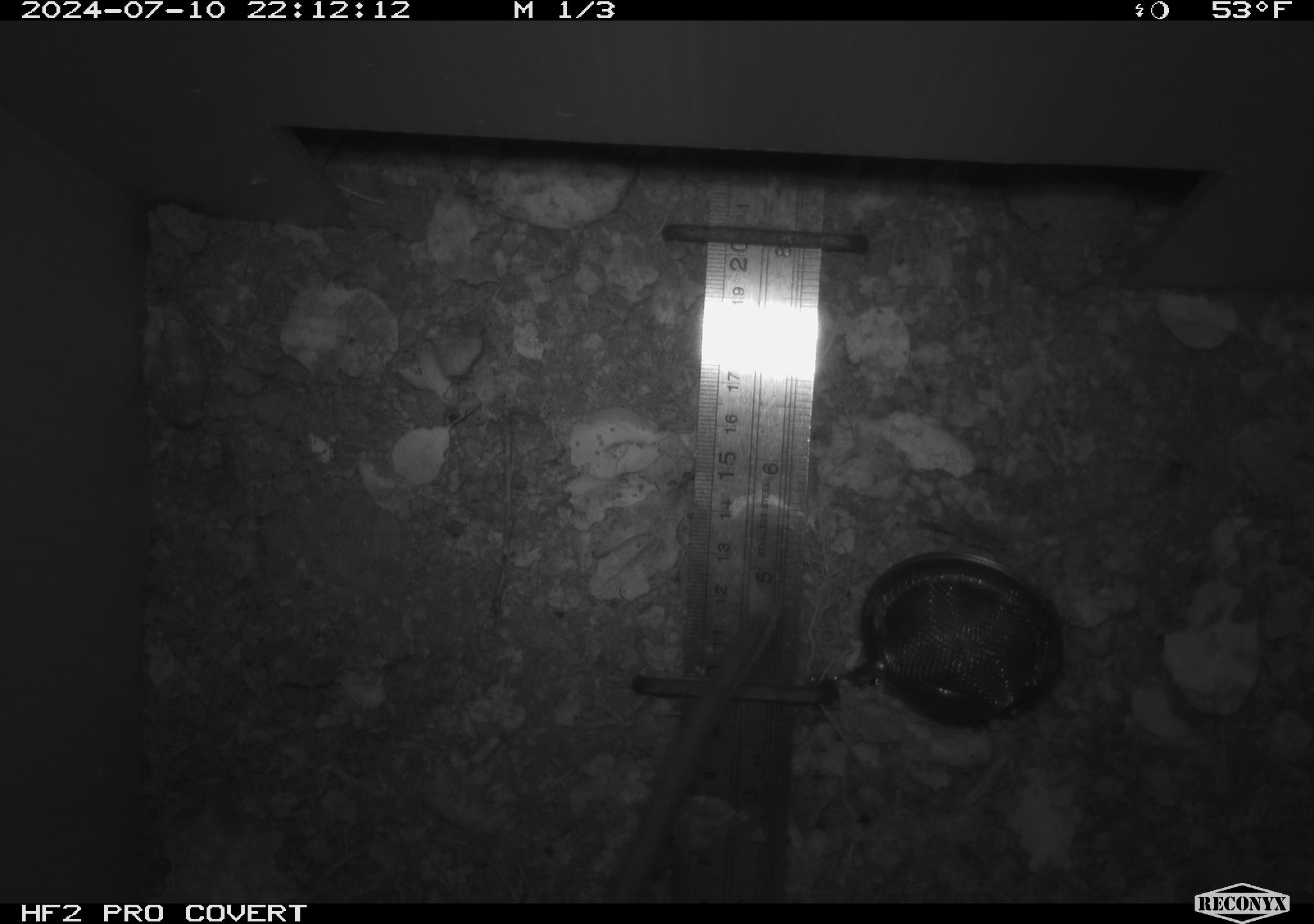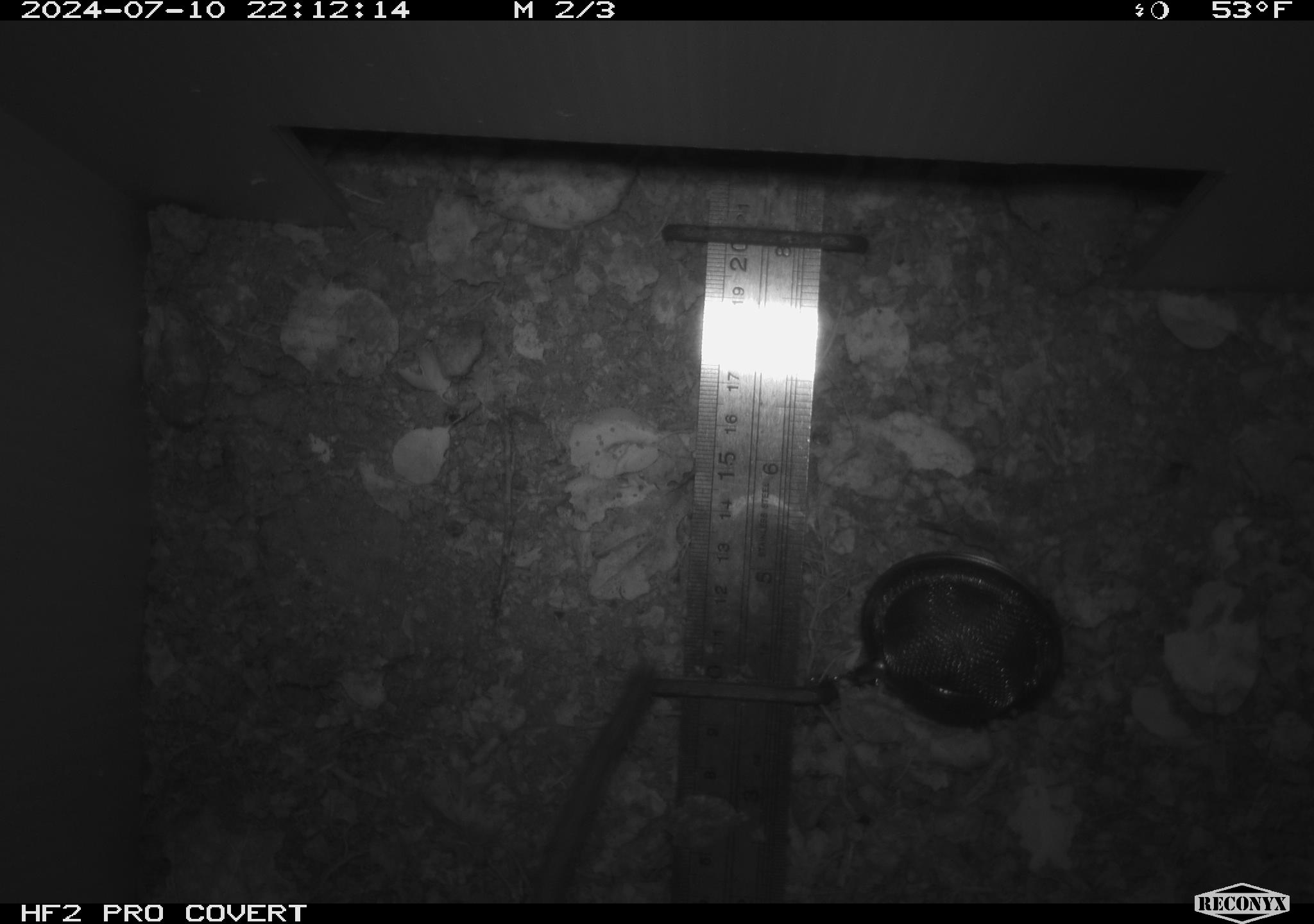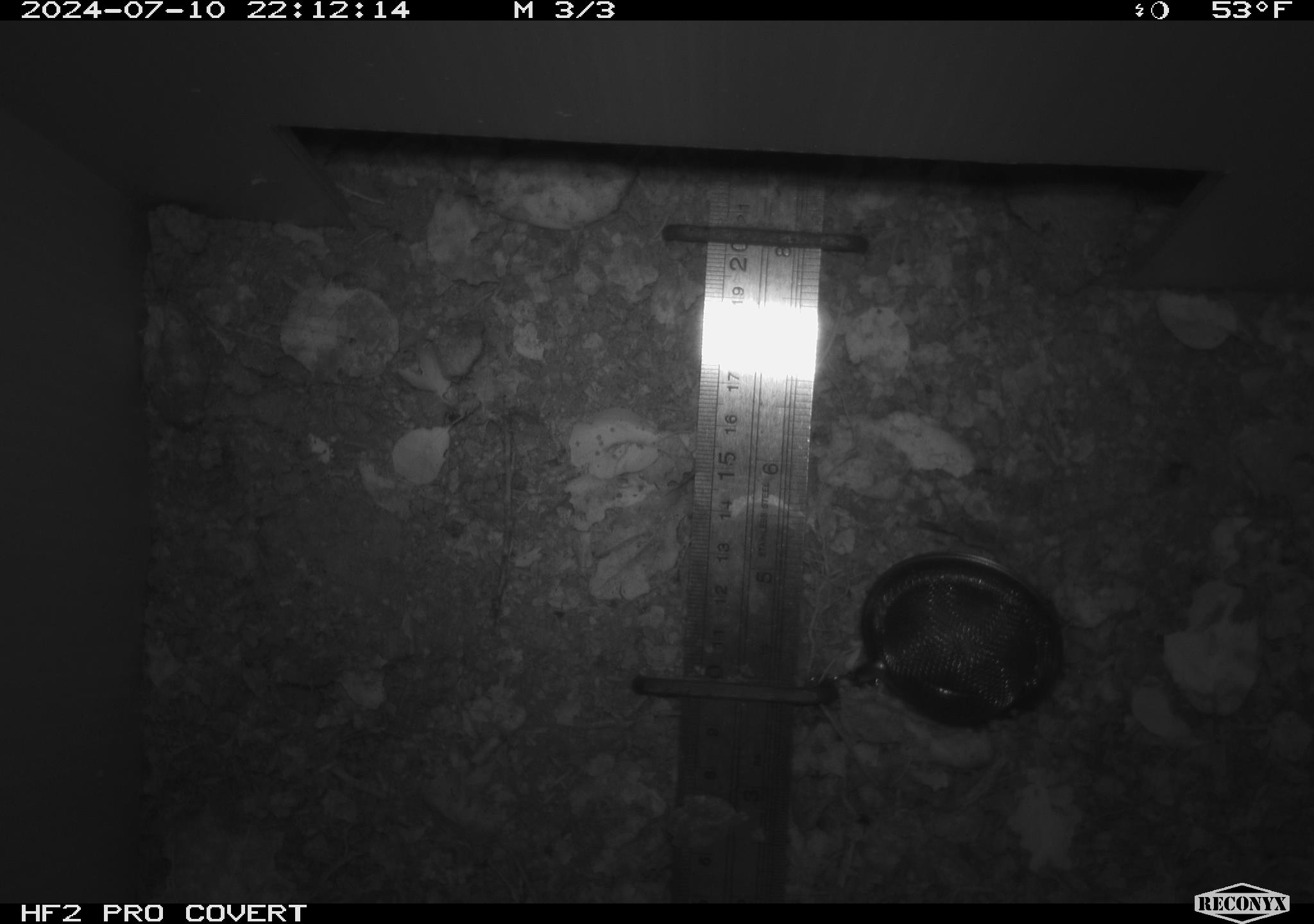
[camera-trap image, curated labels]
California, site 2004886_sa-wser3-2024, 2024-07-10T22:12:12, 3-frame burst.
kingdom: Animalia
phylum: Chordata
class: Mammalia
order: Rodentia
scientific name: Rodentia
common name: woodrat or rat or mouse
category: woodrat or rat or mouse species